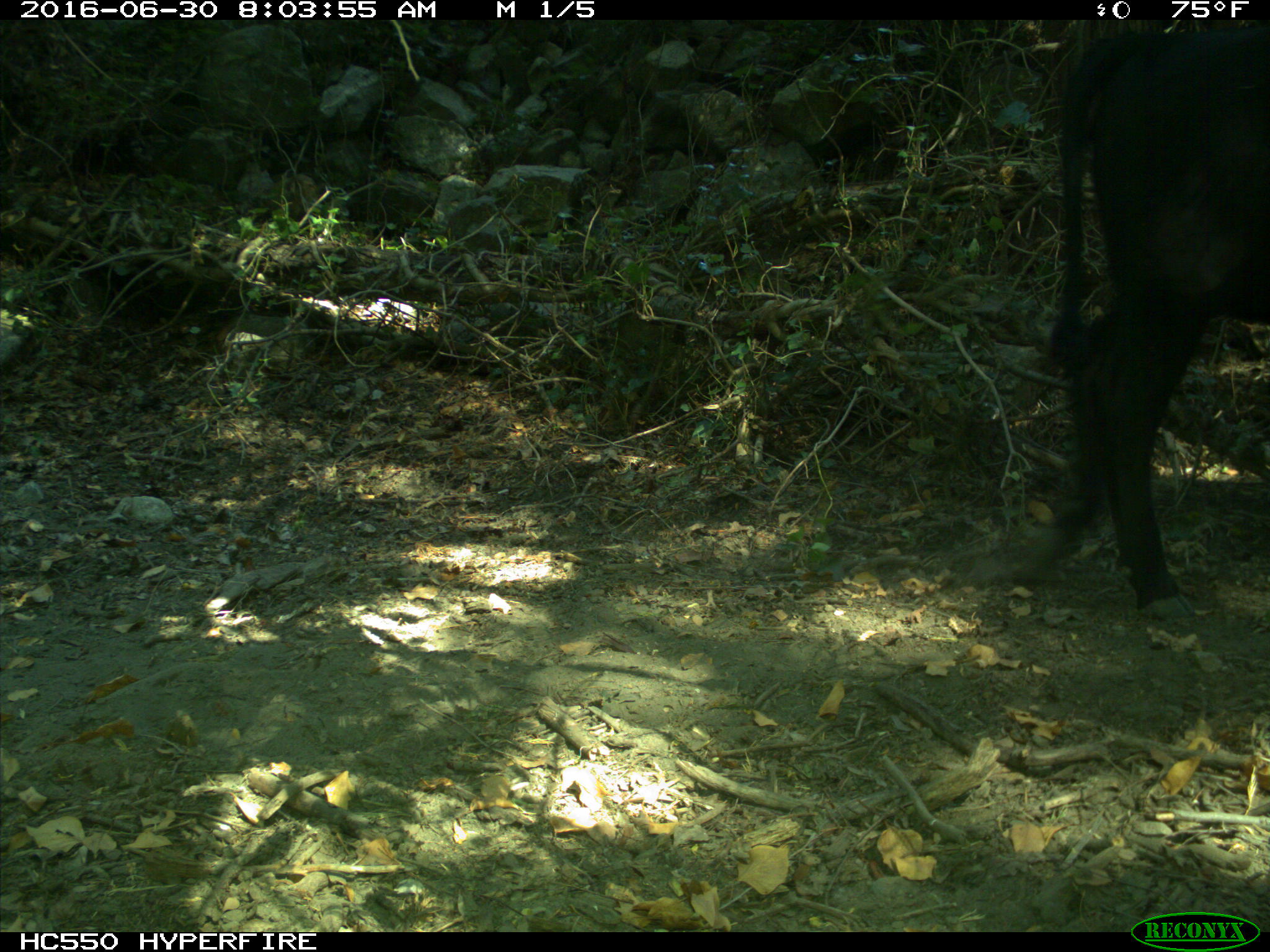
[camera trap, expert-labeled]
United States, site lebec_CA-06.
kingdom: Animalia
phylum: Chordata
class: Mammalia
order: Artiodactyla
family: Bovidae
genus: Bos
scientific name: Bos taurus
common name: domestic cow